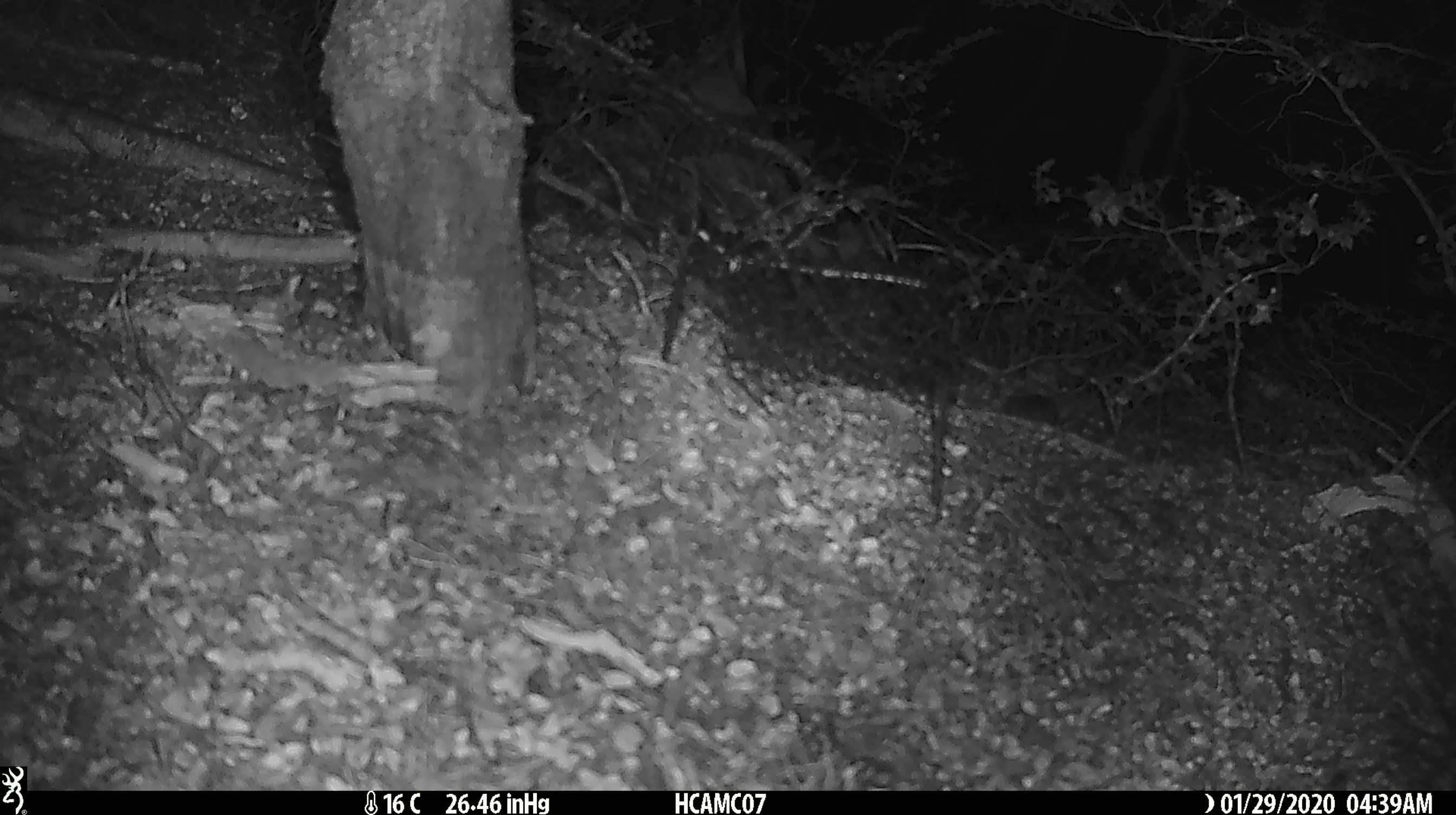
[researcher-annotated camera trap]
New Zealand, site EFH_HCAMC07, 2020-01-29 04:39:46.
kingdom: Animalia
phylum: Chordata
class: Mammalia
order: Rodentia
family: Muridae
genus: Mus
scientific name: Mus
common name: mouse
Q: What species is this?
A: Mouse (Mus).